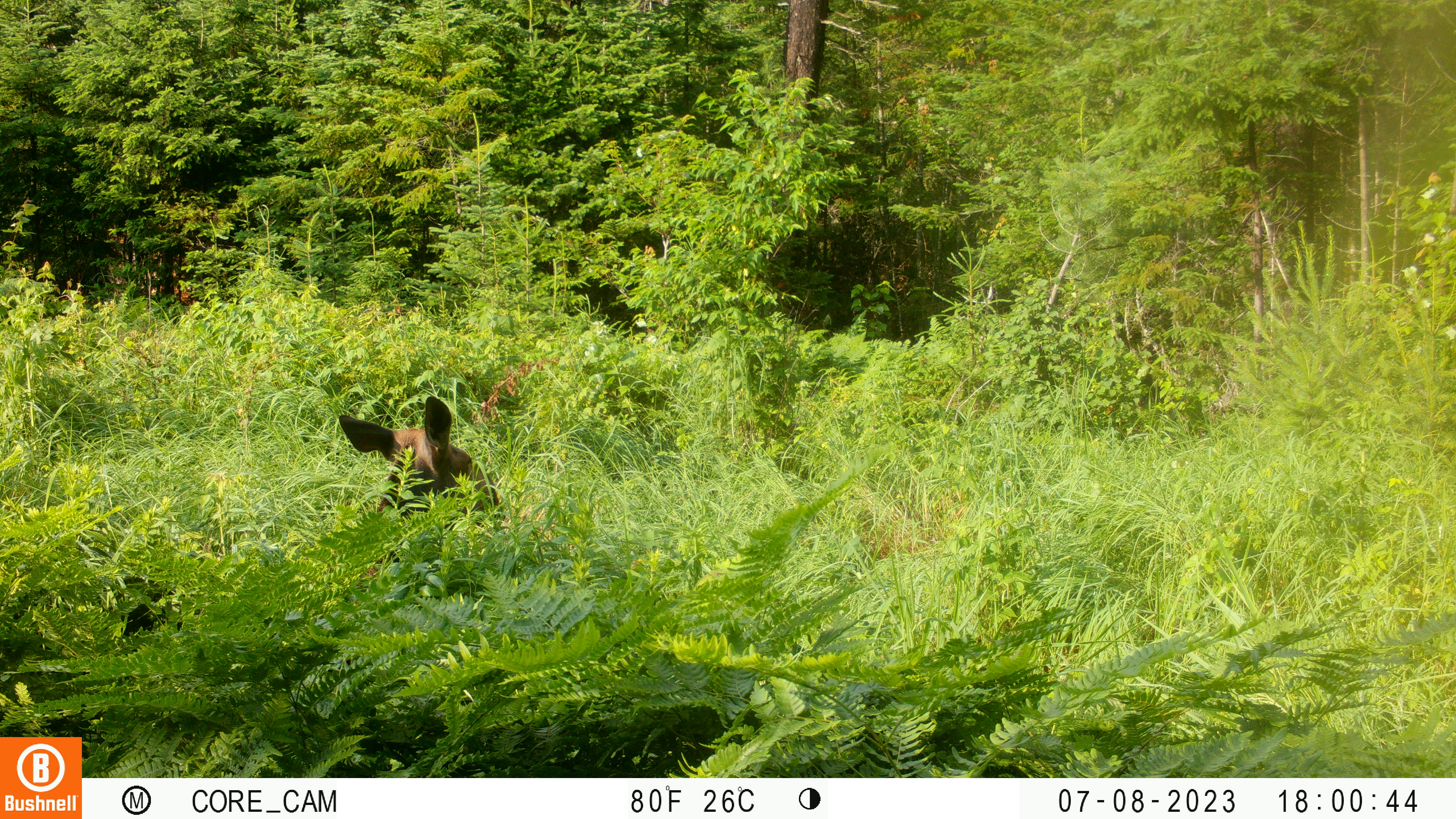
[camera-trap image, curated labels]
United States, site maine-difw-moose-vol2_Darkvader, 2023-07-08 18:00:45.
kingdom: Animalia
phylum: Chordata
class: Mammalia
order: Artiodactyla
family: Cervidae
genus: Alces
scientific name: Alces alces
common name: moose